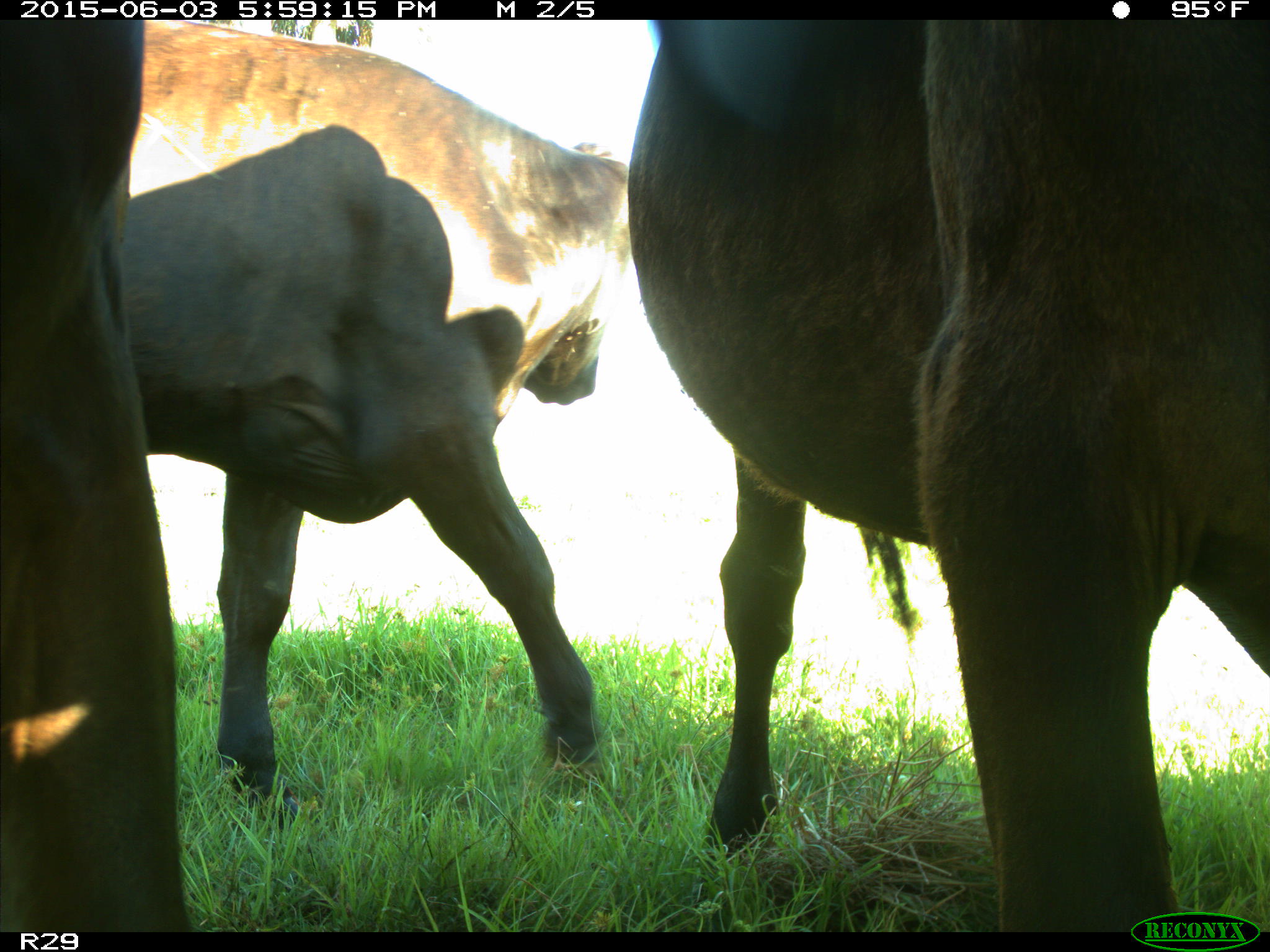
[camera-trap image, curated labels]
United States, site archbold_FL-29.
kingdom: Animalia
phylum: Chordata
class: Mammalia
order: Artiodactyla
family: Bovidae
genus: Bos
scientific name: Bos taurus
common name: domestic cow